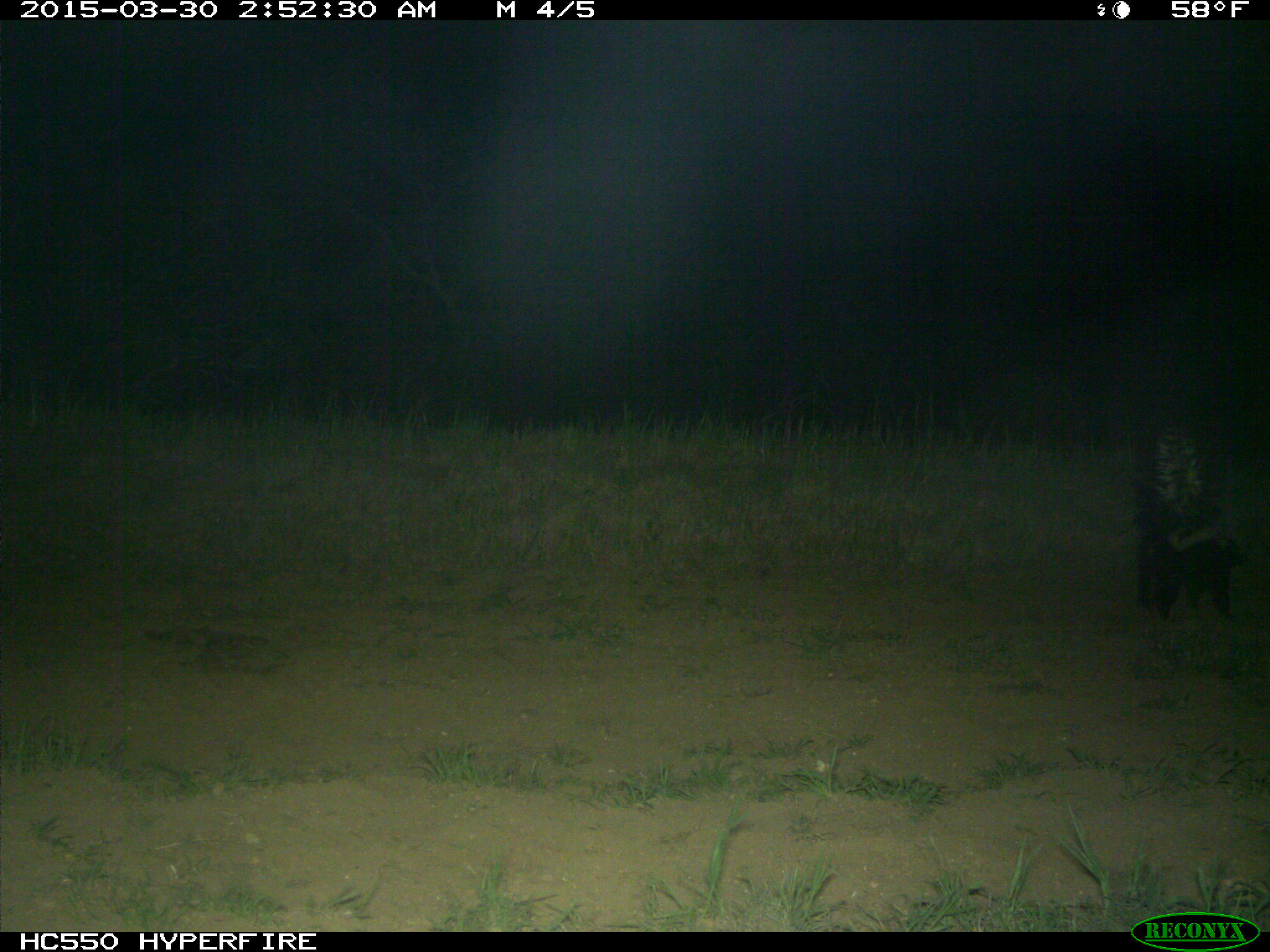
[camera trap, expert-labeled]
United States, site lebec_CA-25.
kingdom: Animalia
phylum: Chordata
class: Mammalia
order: Carnivora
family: Mephitidae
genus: Mephitis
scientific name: Mephitis mephitis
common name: striped skunk